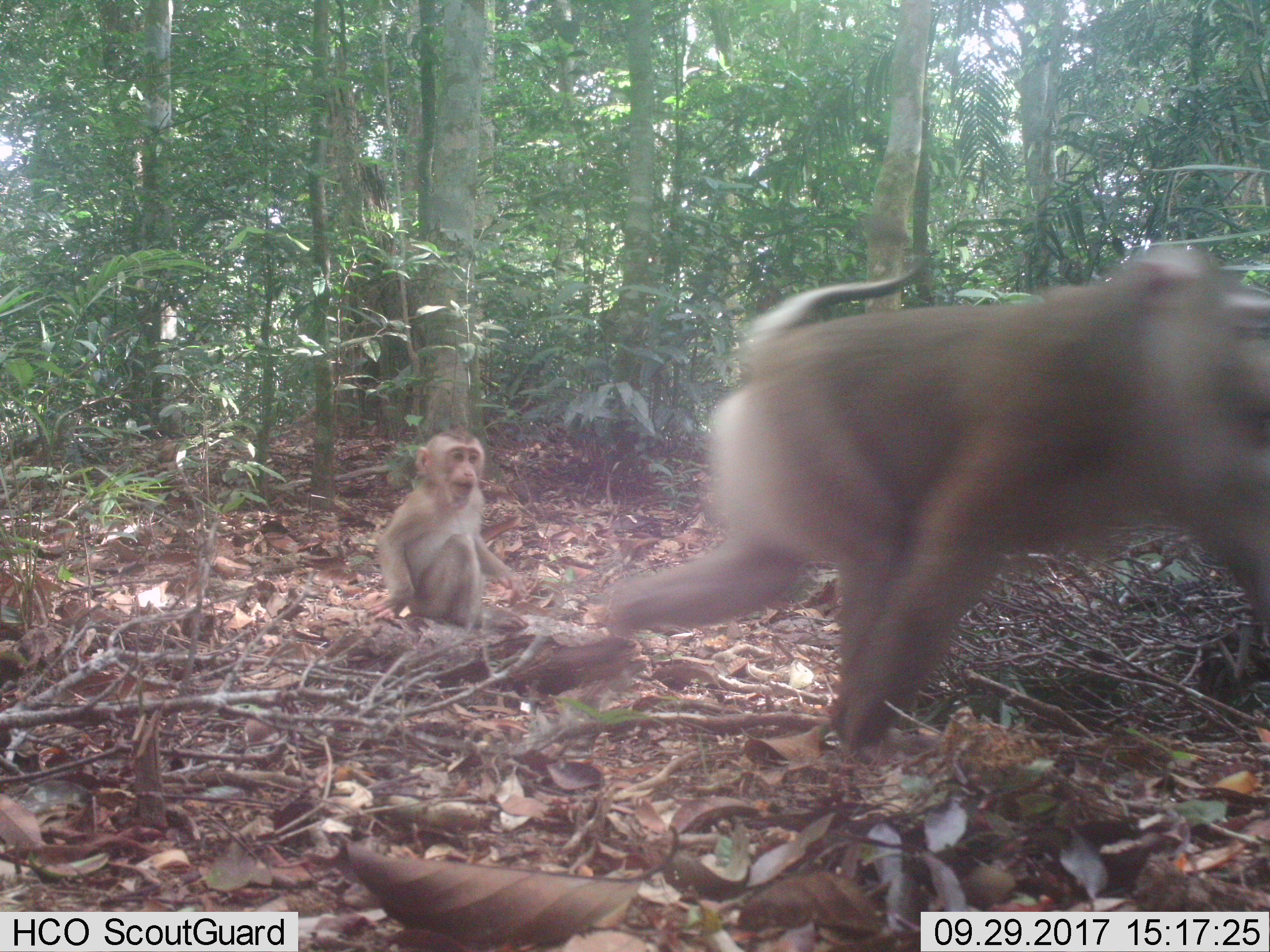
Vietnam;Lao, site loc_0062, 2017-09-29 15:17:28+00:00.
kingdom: Animalia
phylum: Chordata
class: Mammalia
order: Primates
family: Cercopithecidae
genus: Macaca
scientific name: Macaca nemestrina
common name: pig-tailed macaque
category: pig tailed macaque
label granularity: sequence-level